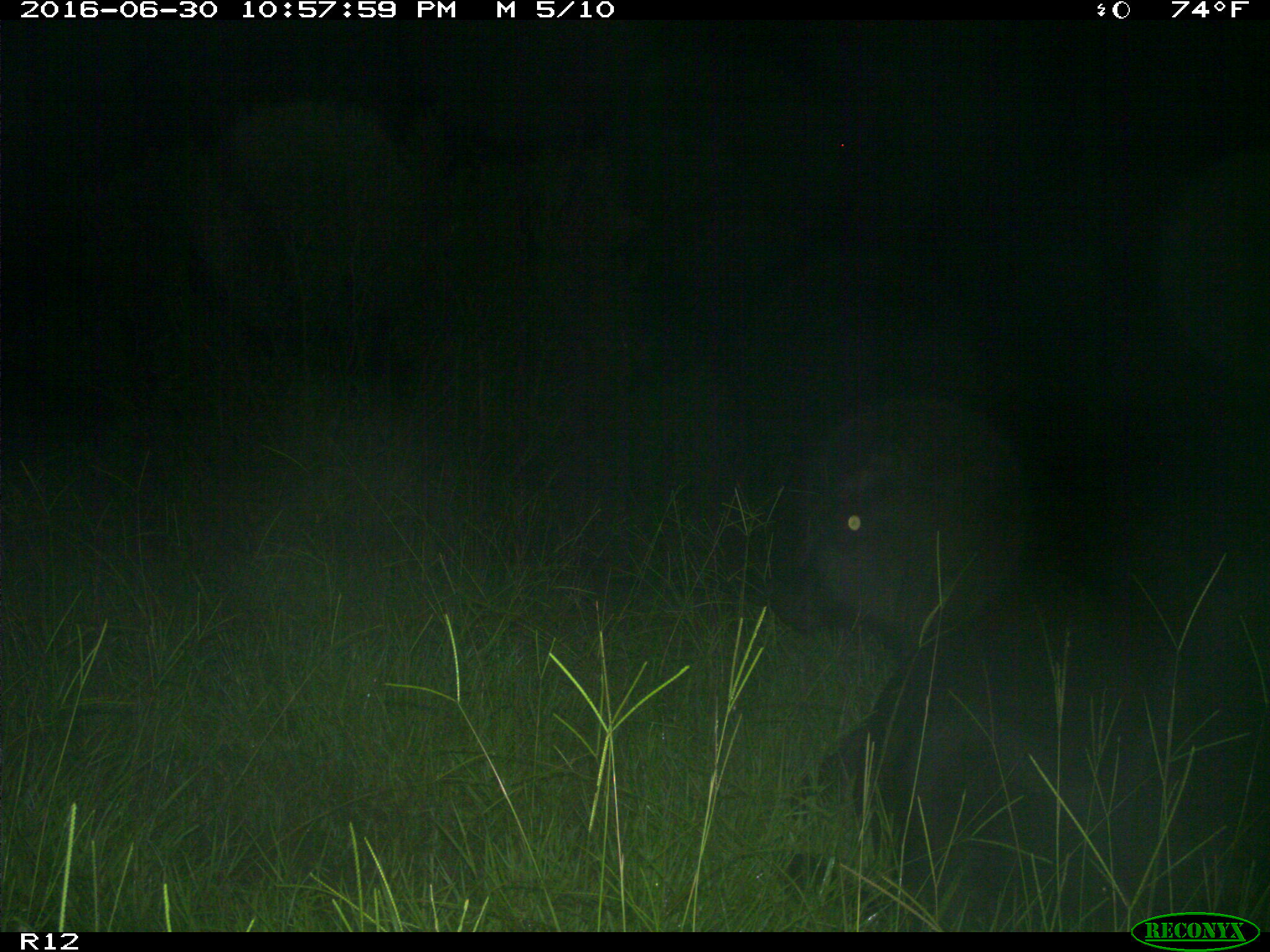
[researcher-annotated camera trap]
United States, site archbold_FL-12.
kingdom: Animalia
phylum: Chordata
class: Mammalia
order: Artiodactyla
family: Bovidae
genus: Bos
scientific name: Bos taurus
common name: domestic cow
Bos taurus (domestic cow).